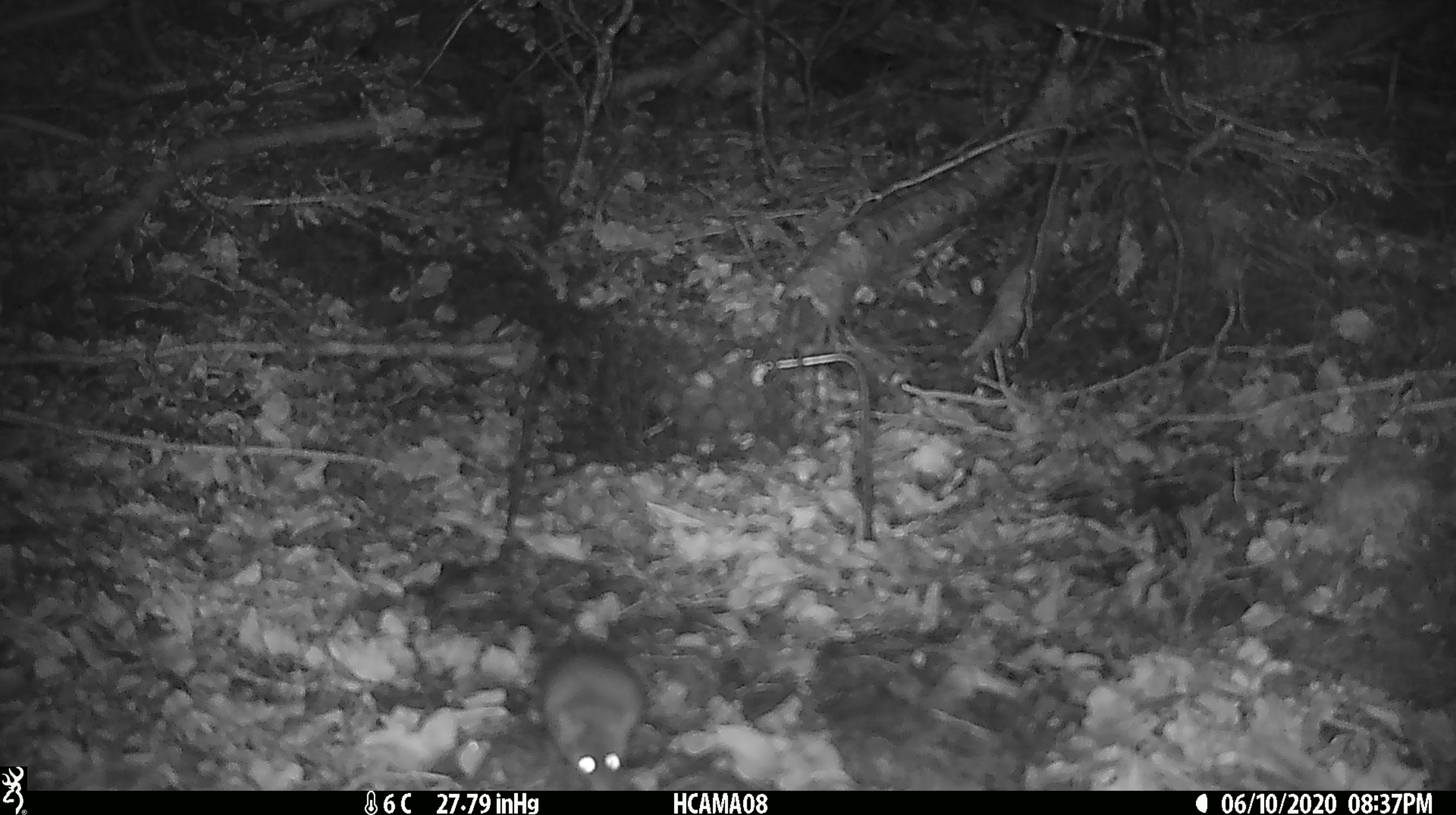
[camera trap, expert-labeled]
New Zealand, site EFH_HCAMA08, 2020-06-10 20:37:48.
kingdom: Animalia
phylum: Chordata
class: Mammalia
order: Rodentia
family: Muridae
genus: Mus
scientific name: Mus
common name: mouse